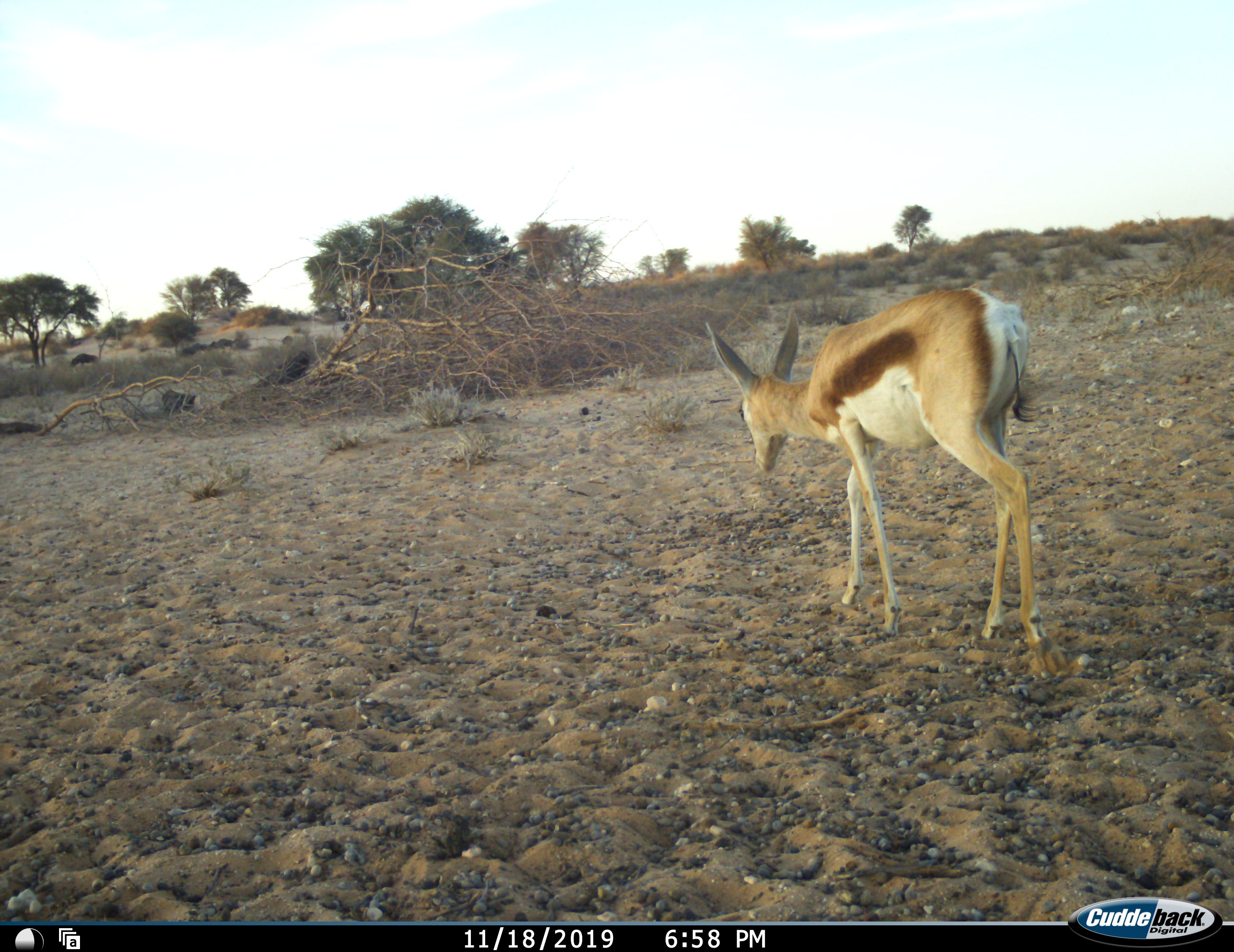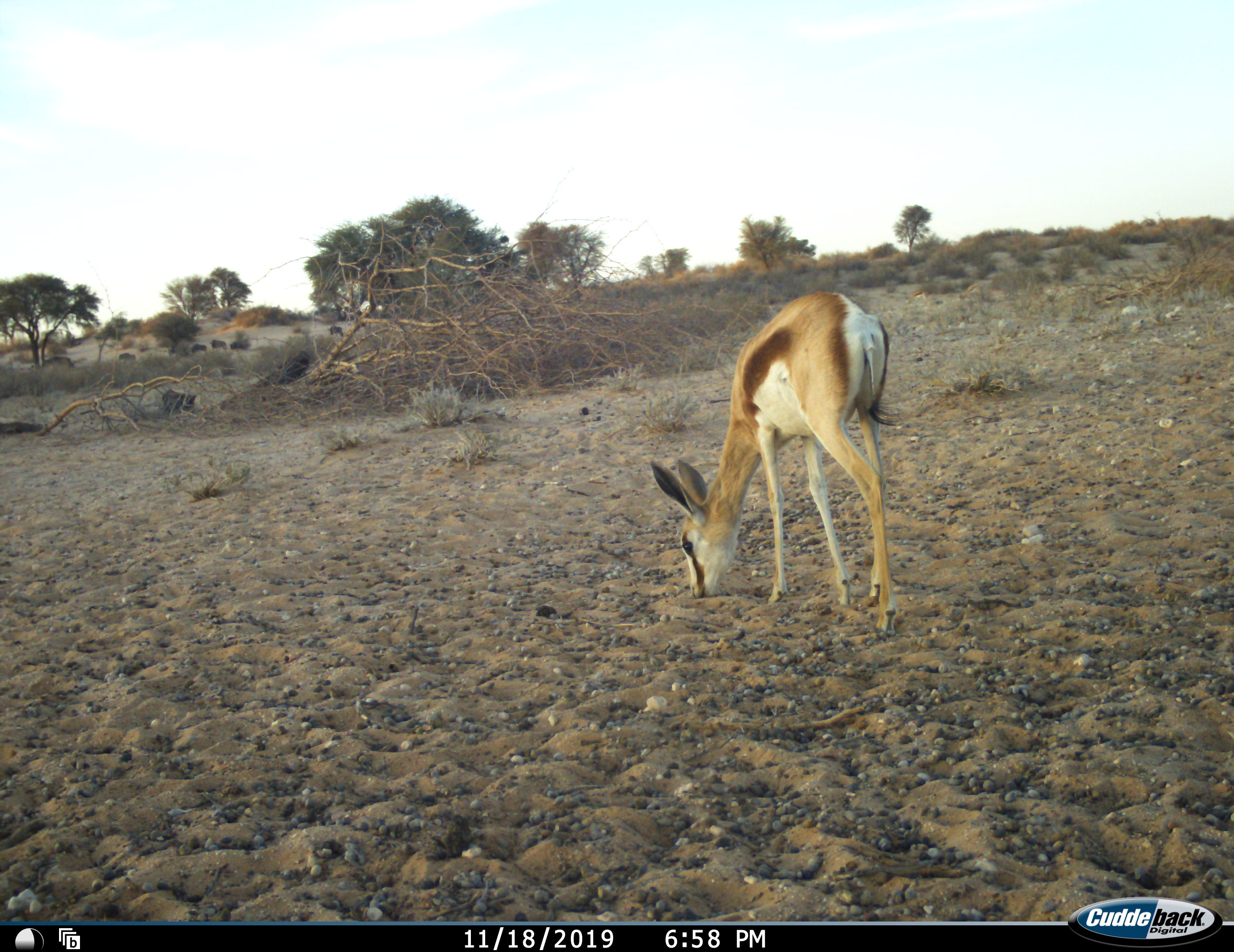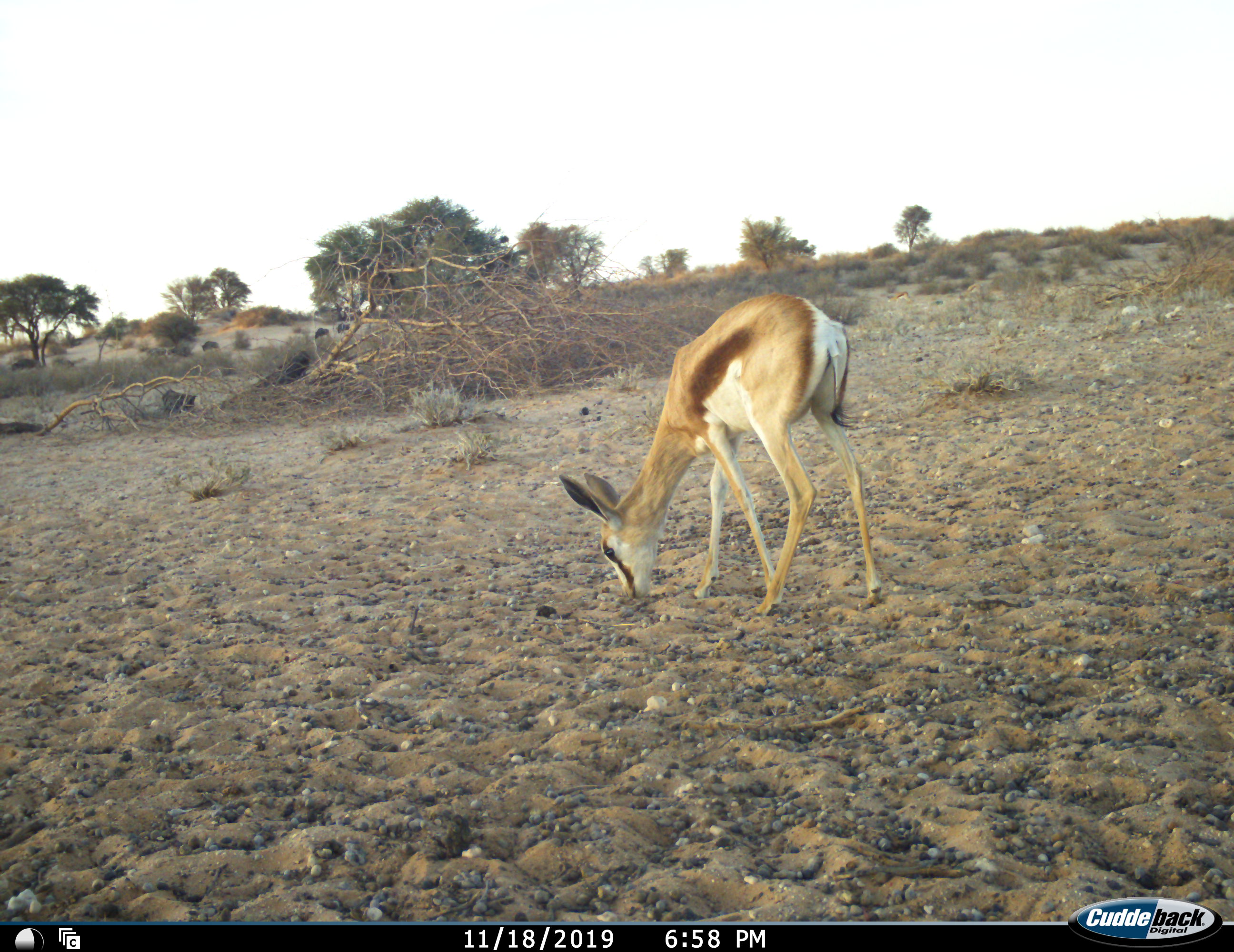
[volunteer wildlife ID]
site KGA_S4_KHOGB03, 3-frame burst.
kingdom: Animalia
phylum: Chordata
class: Mammalia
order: Artiodactyla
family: Bovidae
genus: Antidorcas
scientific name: Antidorcas marsupialis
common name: springbok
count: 1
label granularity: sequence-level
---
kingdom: Animalia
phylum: Chordata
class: Mammalia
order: Artiodactyla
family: Bovidae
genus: Connochaetes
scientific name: Connochaetes taurinus taurinus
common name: blue wildebeest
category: wildebeestblue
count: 7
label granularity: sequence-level